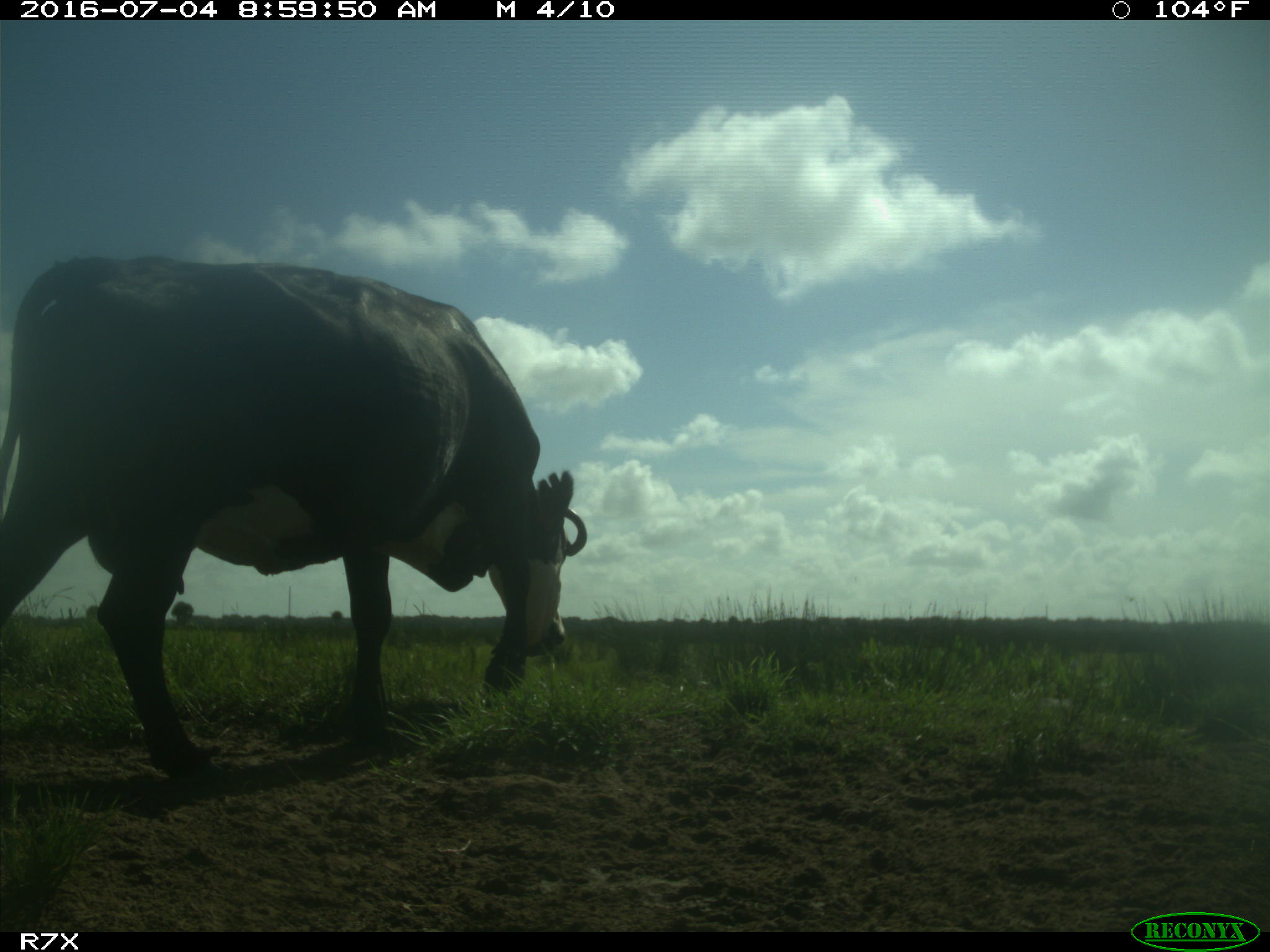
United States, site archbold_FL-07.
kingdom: Animalia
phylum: Chordata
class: Mammalia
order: Artiodactyla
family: Bovidae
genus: Bos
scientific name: Bos taurus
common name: domestic cow